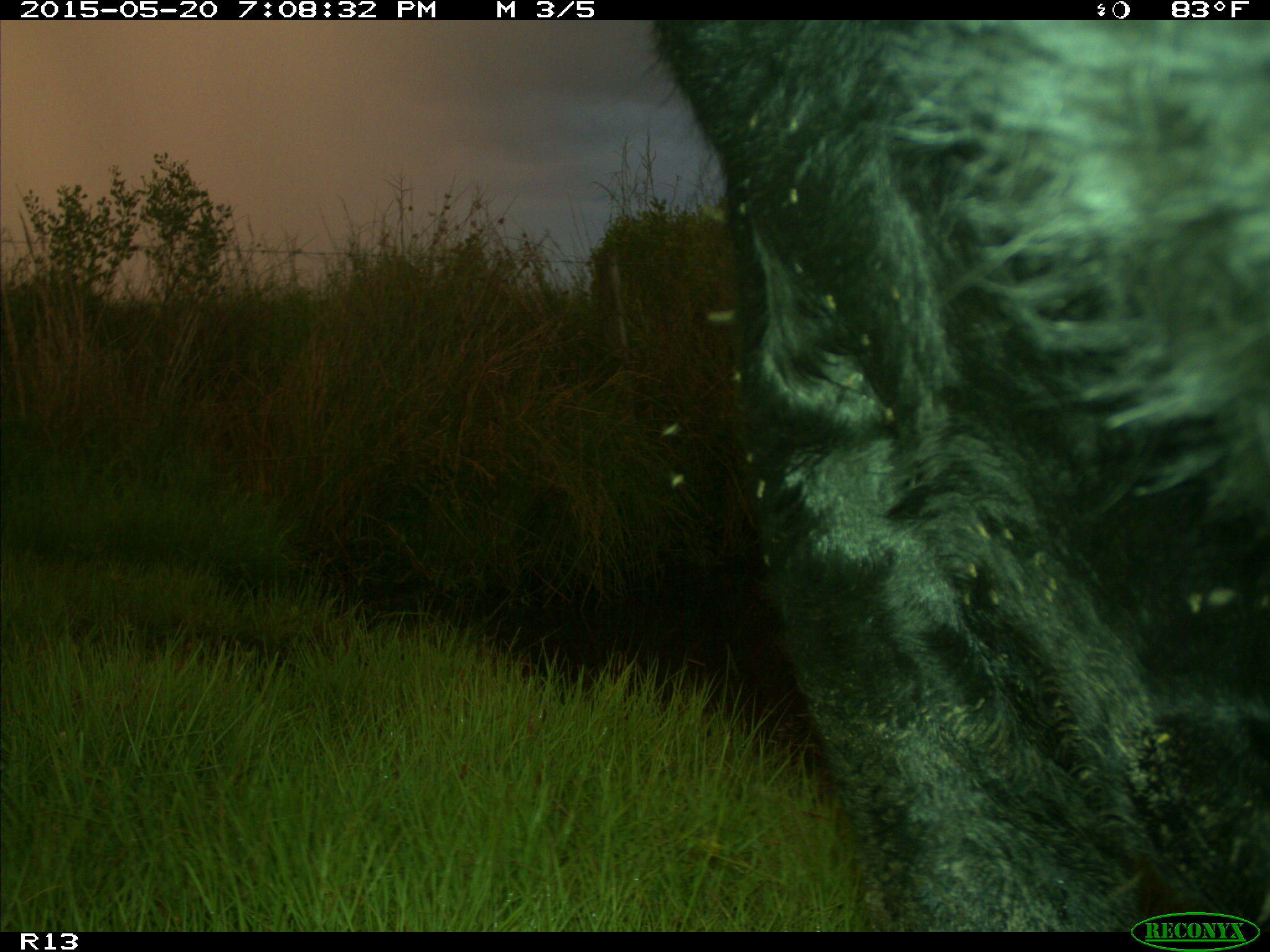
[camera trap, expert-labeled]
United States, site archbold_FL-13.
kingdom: Animalia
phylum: Chordata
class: Mammalia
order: Artiodactyla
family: Bovidae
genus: Bos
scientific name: Bos taurus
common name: domestic cow